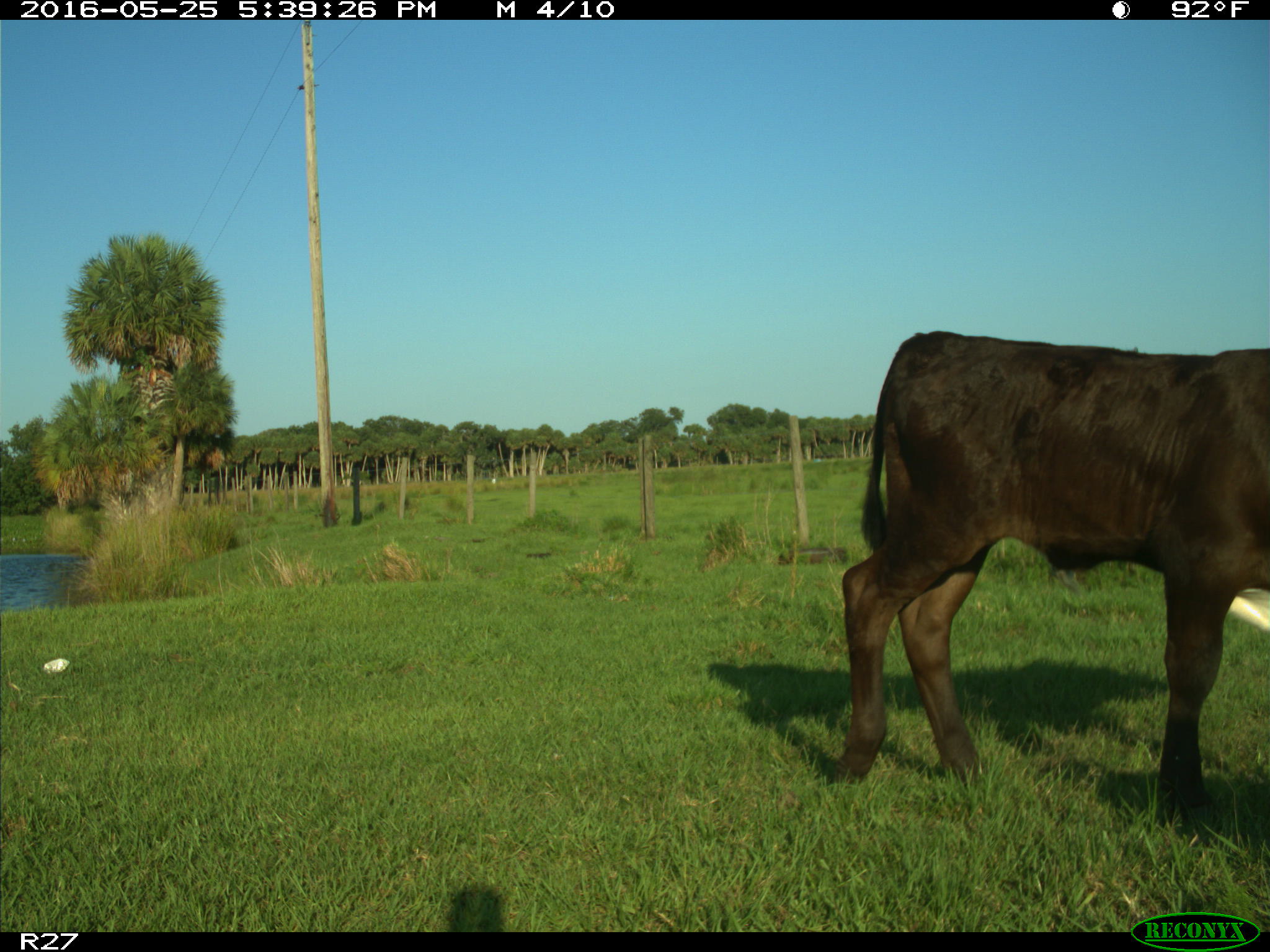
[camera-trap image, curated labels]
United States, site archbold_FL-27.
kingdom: Animalia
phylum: Chordata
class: Mammalia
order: Artiodactyla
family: Bovidae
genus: Bos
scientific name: Bos taurus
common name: domestic cow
Bos taurus (domestic cow).